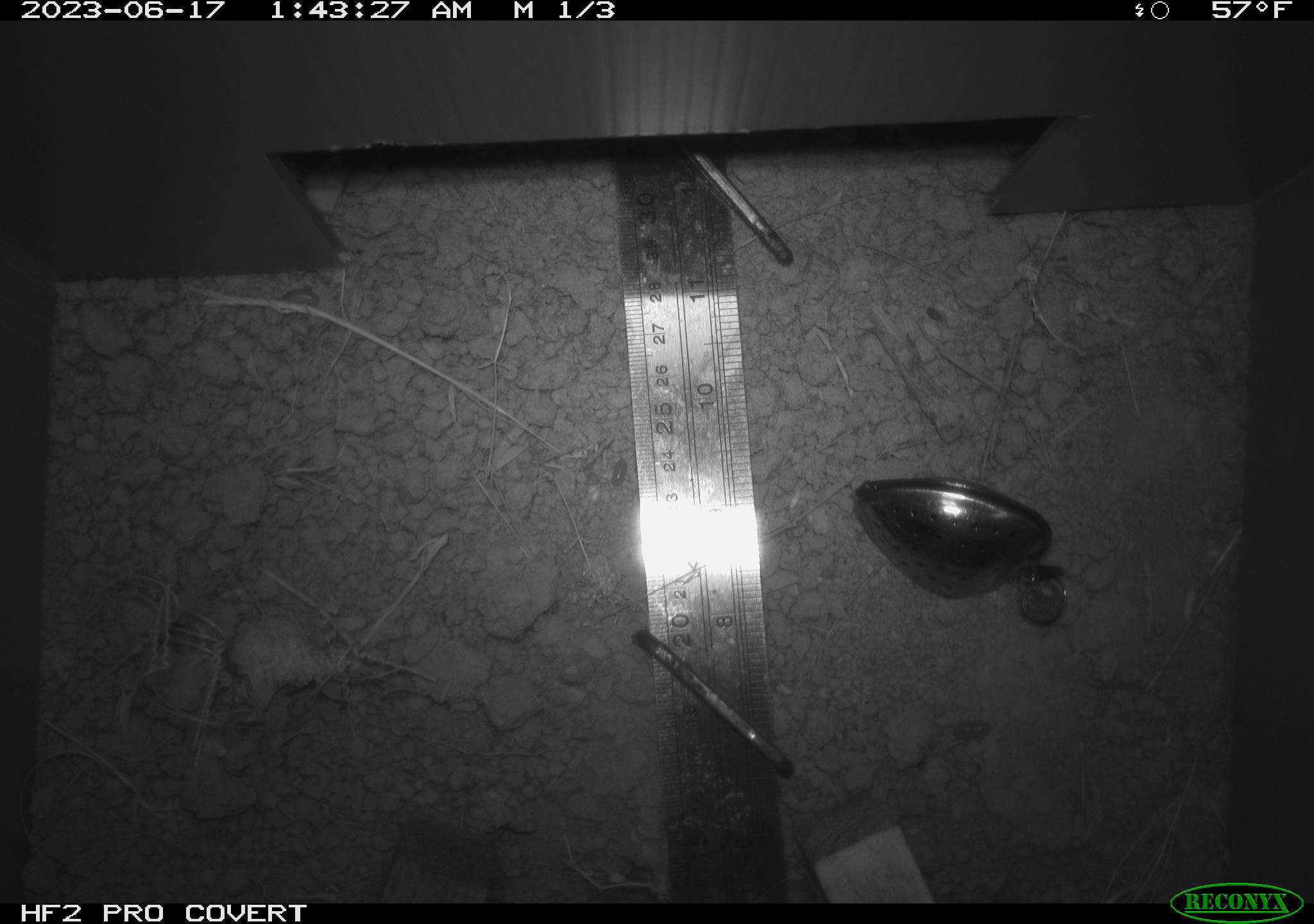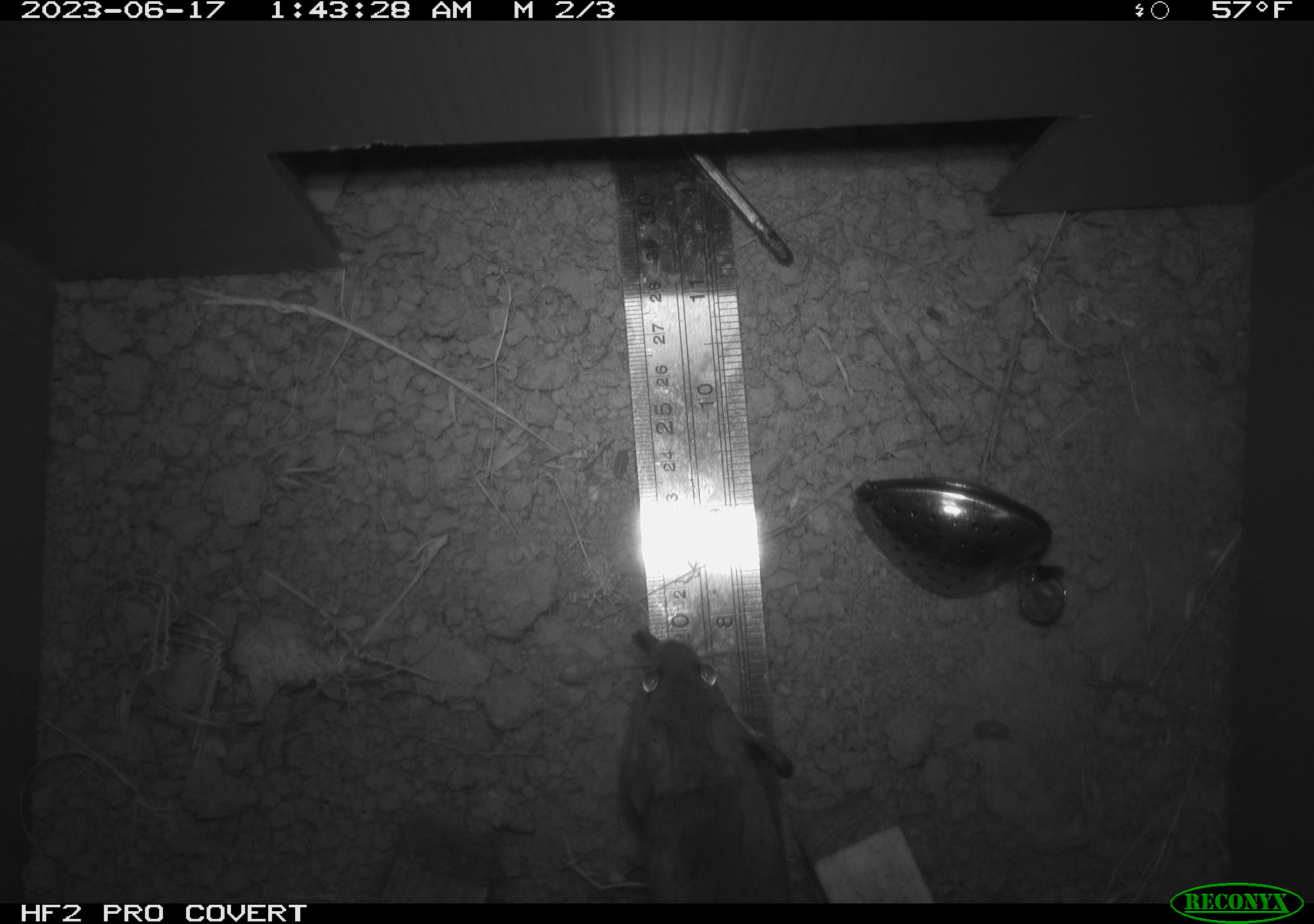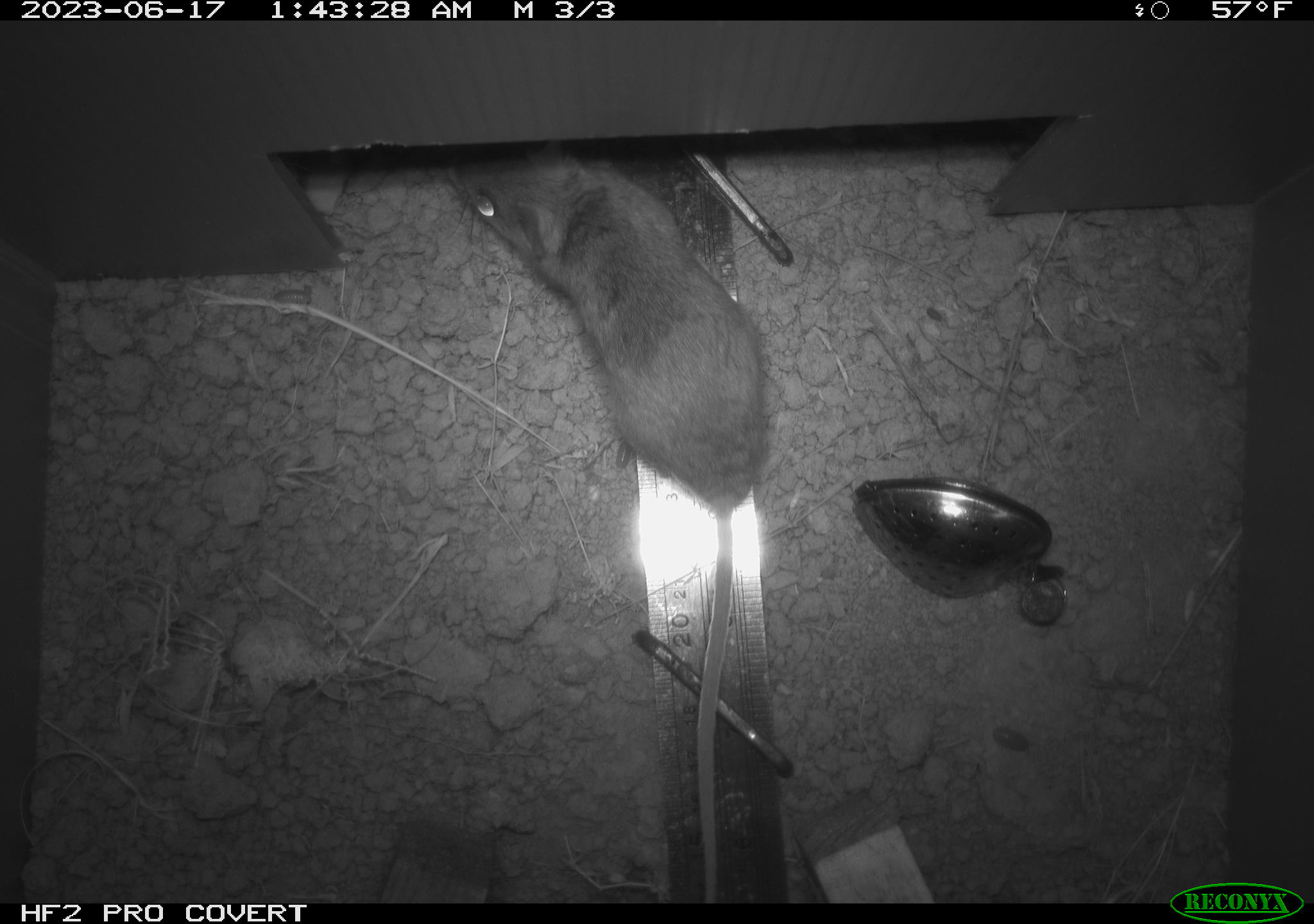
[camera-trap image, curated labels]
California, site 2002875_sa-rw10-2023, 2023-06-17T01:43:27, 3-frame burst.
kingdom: Animalia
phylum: Chordata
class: Mammalia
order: Rodentia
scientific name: Rodentia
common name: rodent